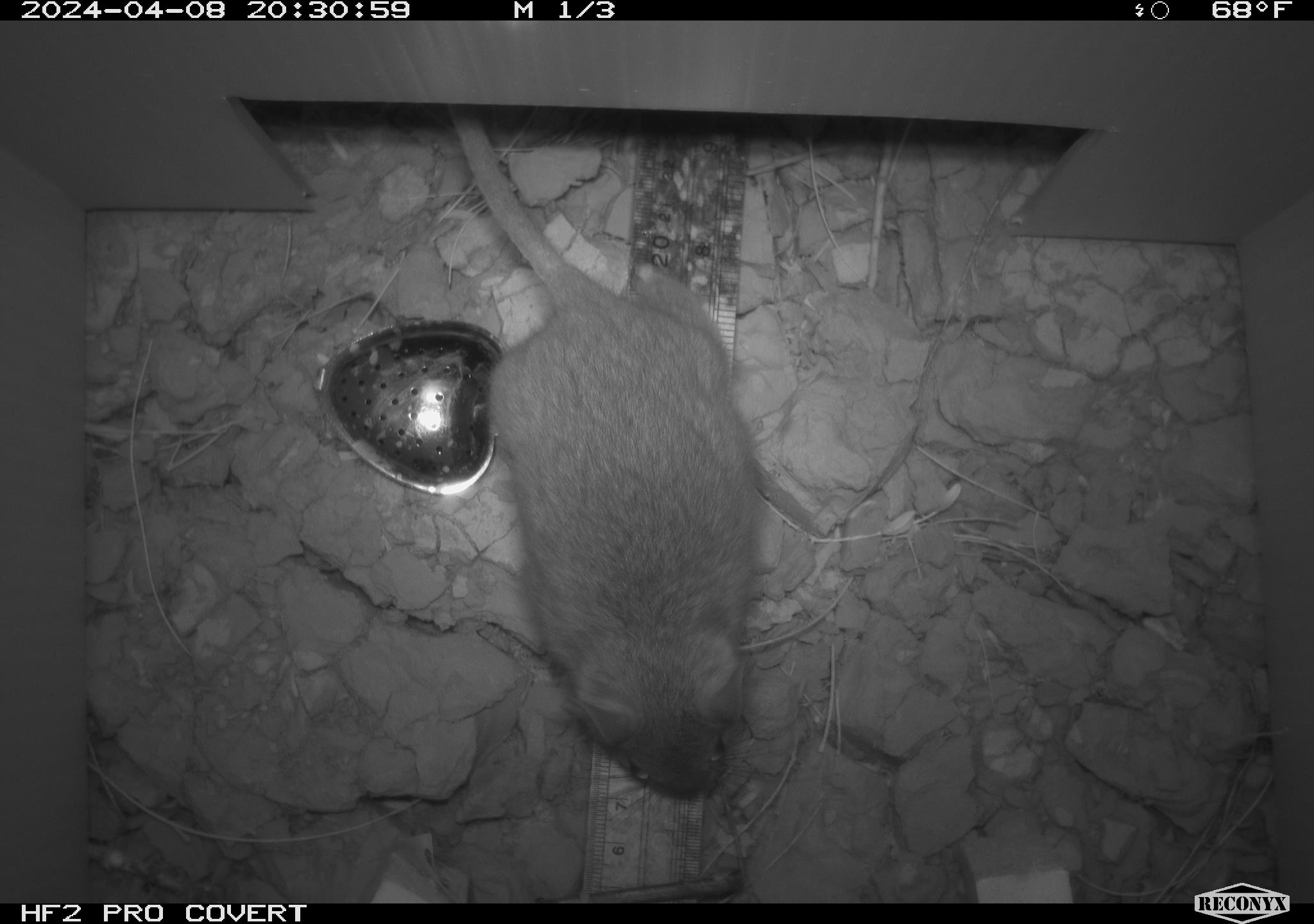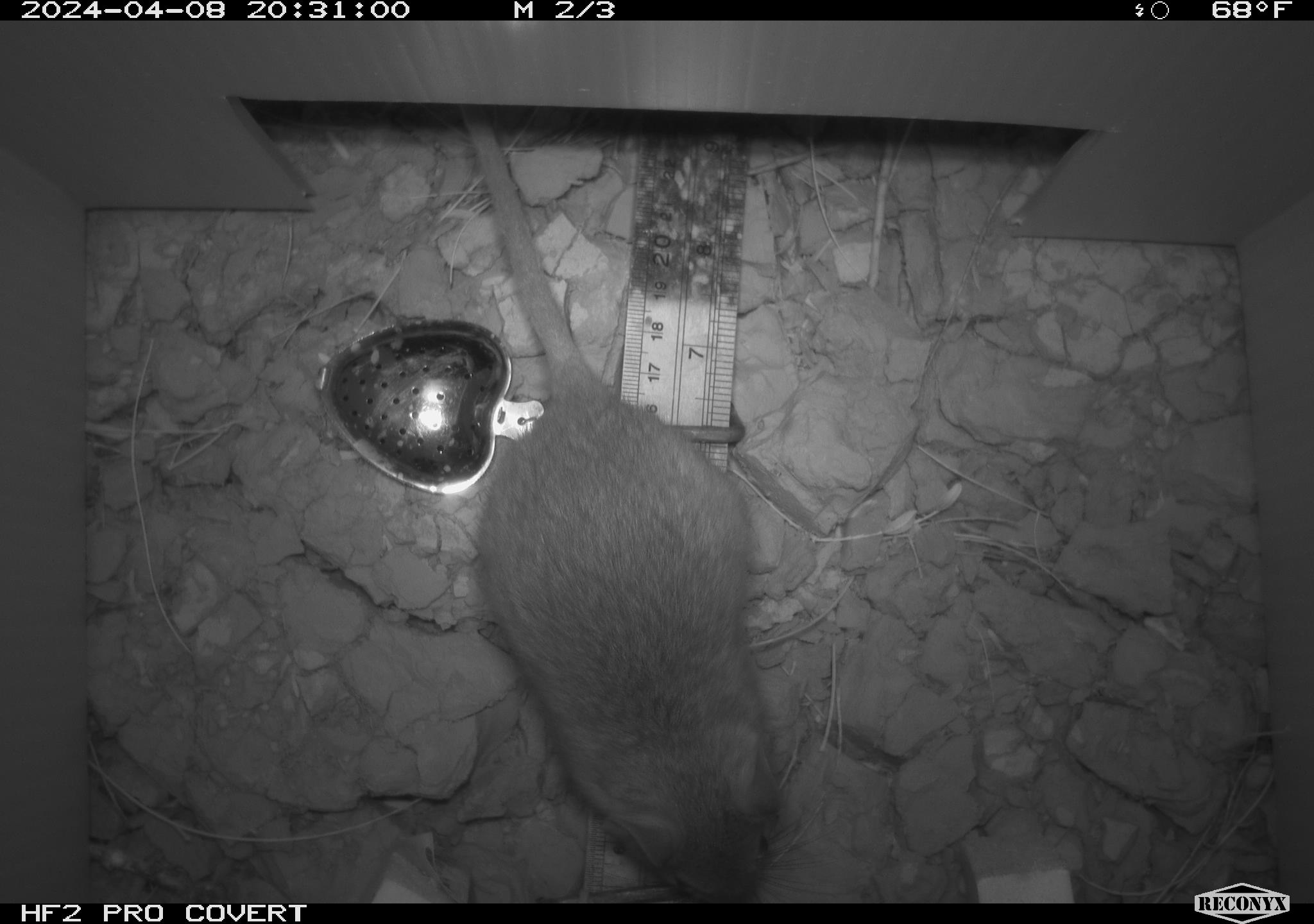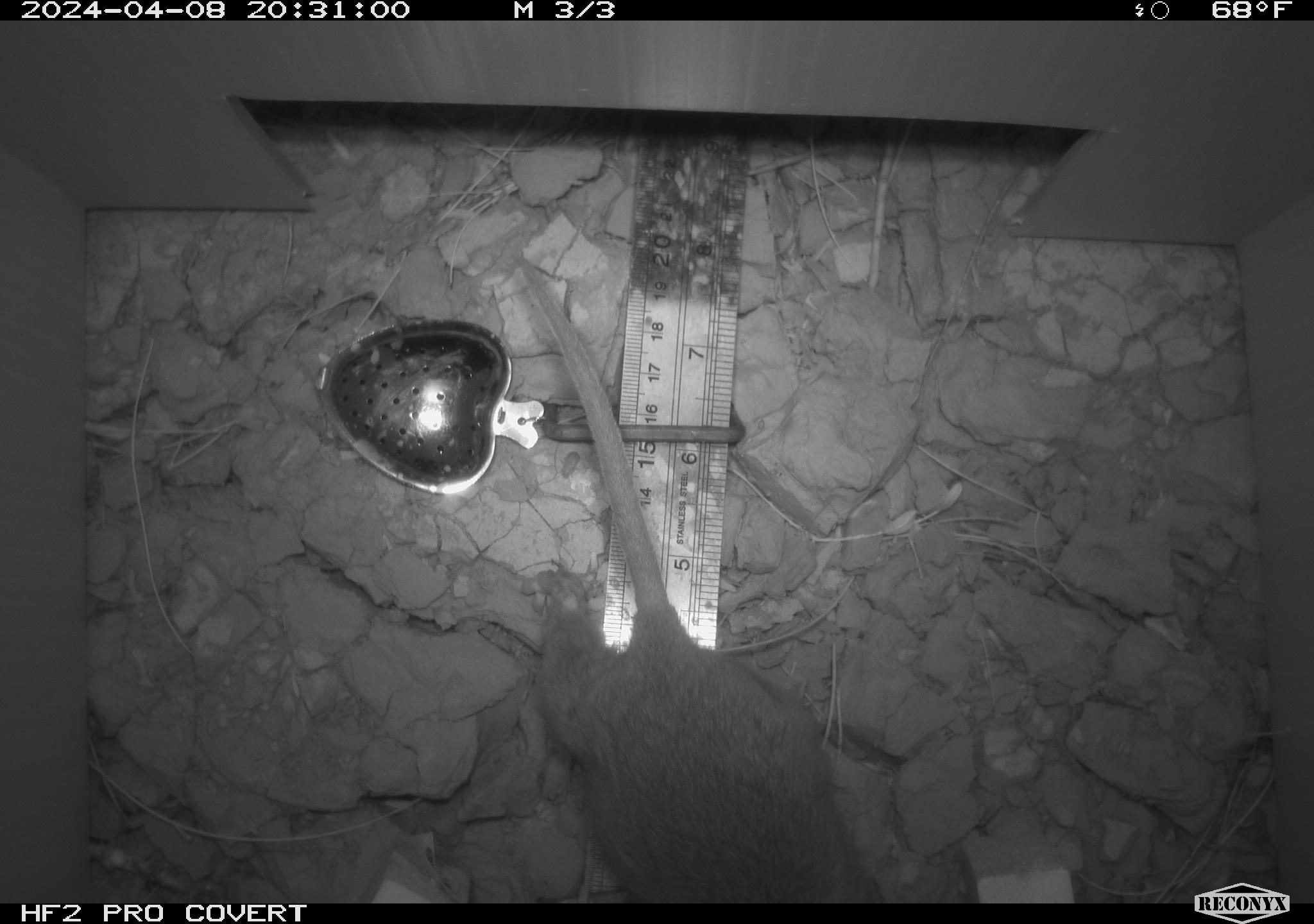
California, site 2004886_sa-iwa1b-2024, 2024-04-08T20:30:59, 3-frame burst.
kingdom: Animalia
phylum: Chordata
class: Mammalia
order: Rodentia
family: Cricetidae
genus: Neotoma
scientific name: Neotoma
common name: pack rat or woodrat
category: neotoma species